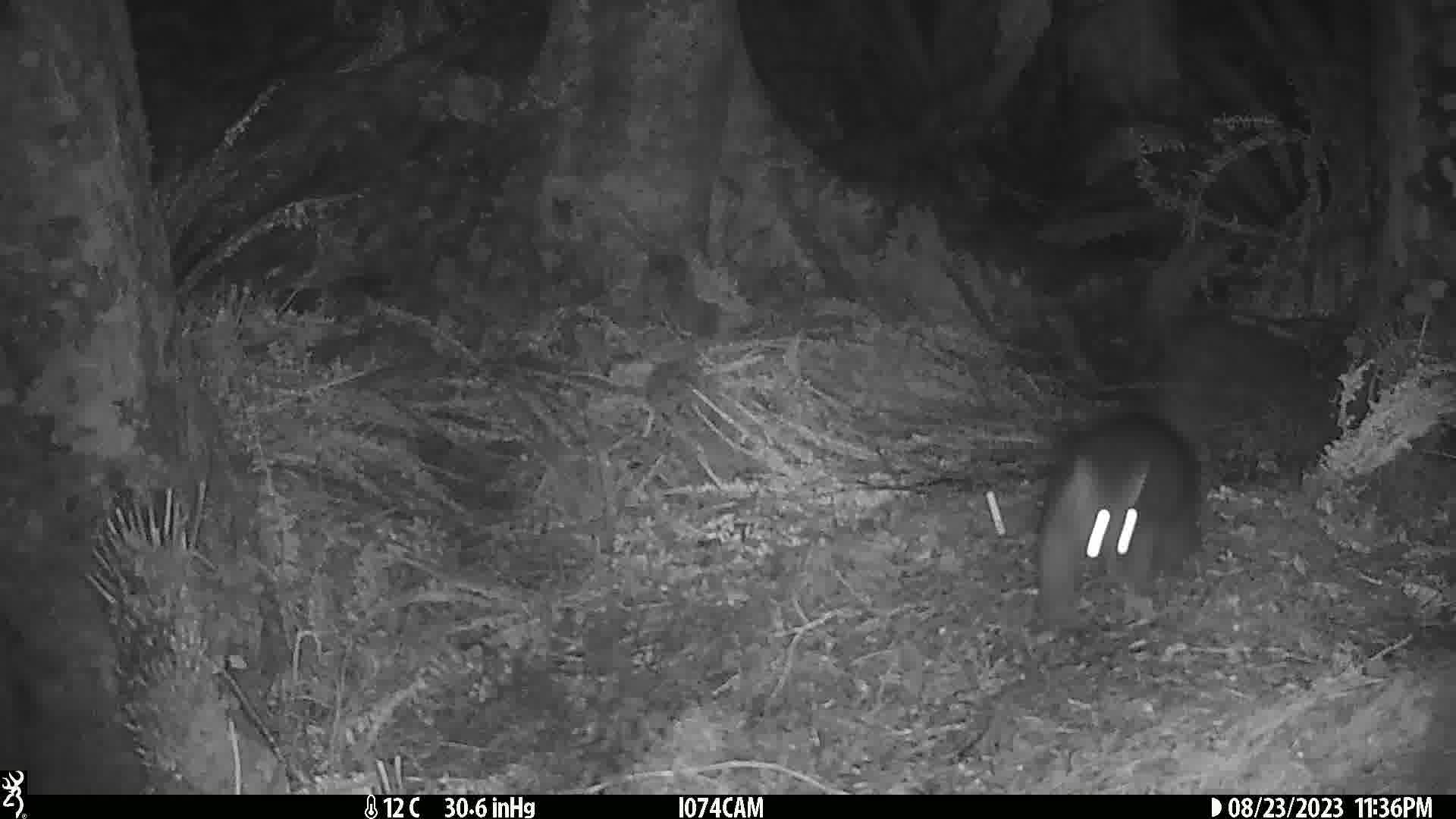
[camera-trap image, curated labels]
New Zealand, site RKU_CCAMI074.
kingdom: Animalia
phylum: Chordata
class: Mammalia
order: Diprotodontia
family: Phalangeridae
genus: Trichosurus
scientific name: Trichosurus vulpecula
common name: common brushtail possum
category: possum